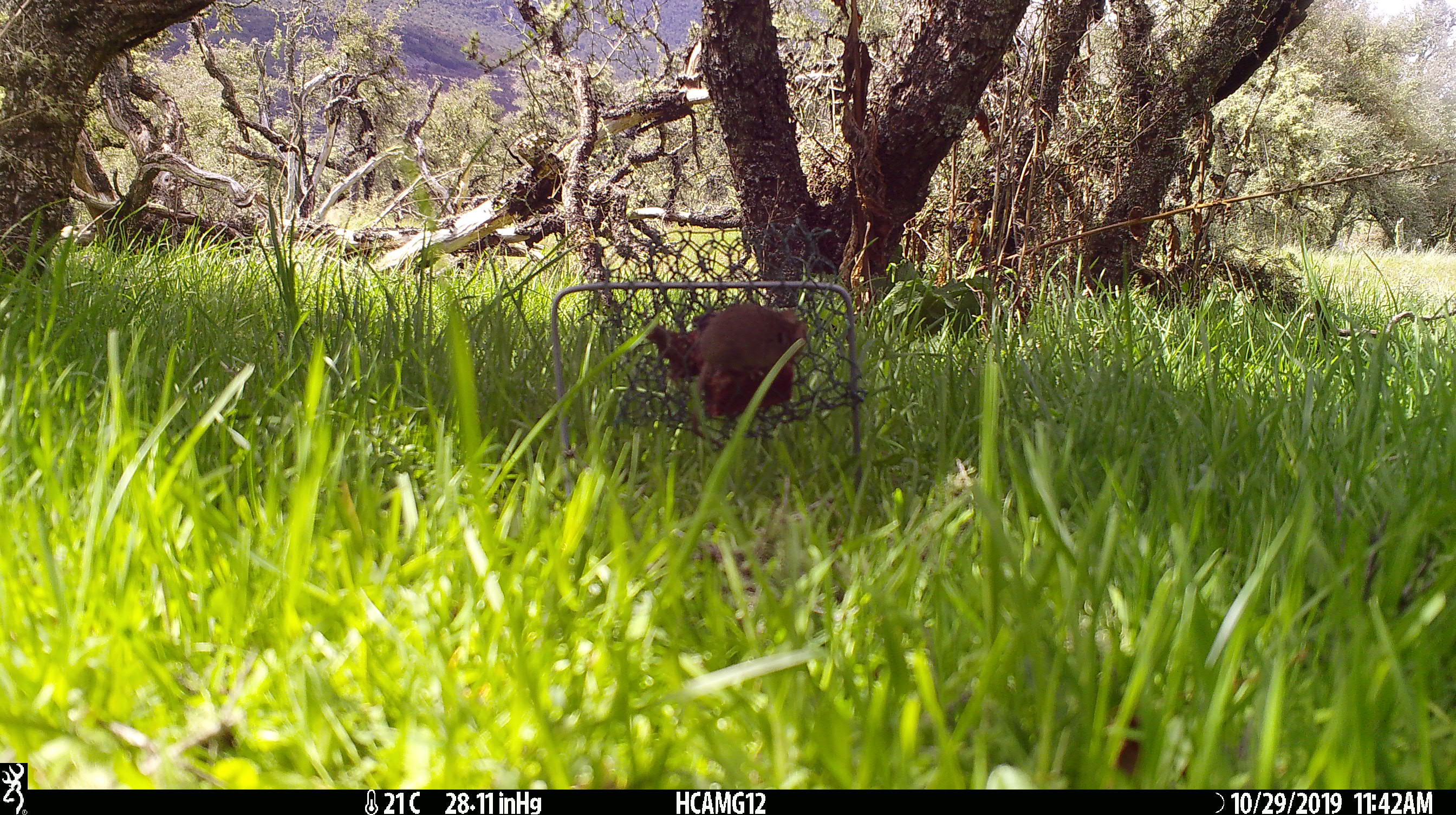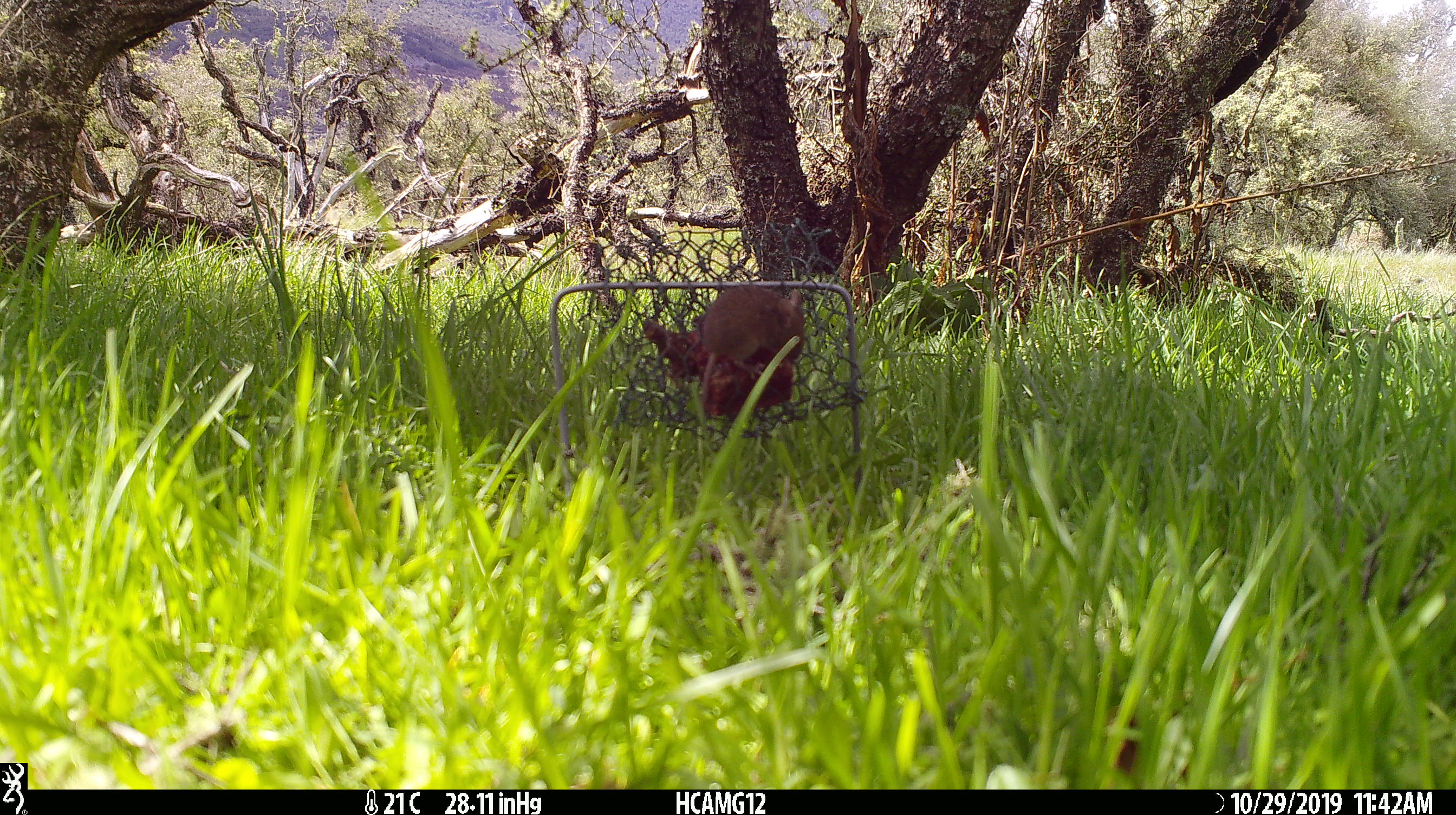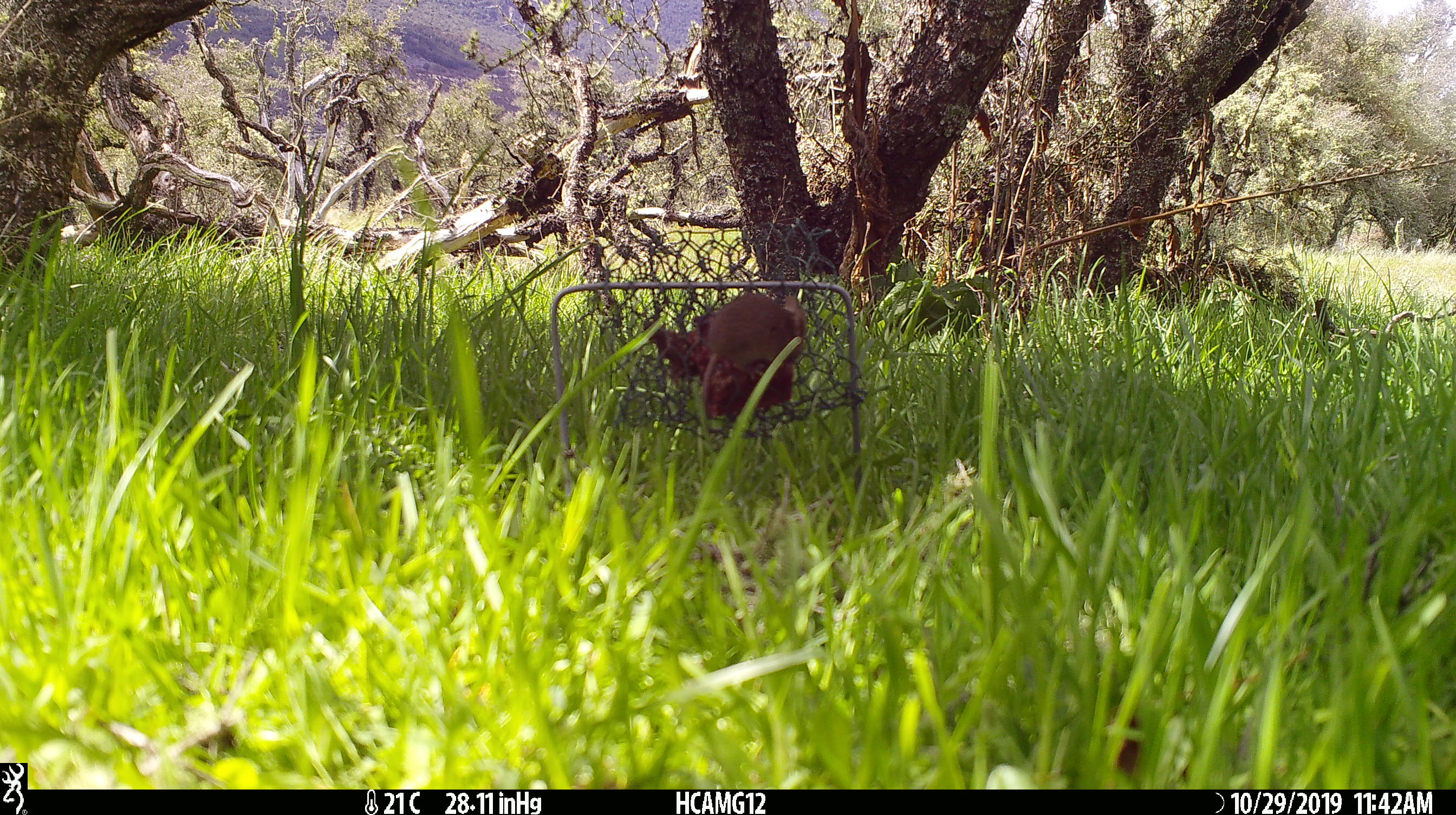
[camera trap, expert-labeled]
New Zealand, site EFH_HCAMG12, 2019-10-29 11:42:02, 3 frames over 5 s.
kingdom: Animalia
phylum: Chordata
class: Mammalia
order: Rodentia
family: Muridae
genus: Mus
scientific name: Mus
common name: mouse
Mouse (Mus).